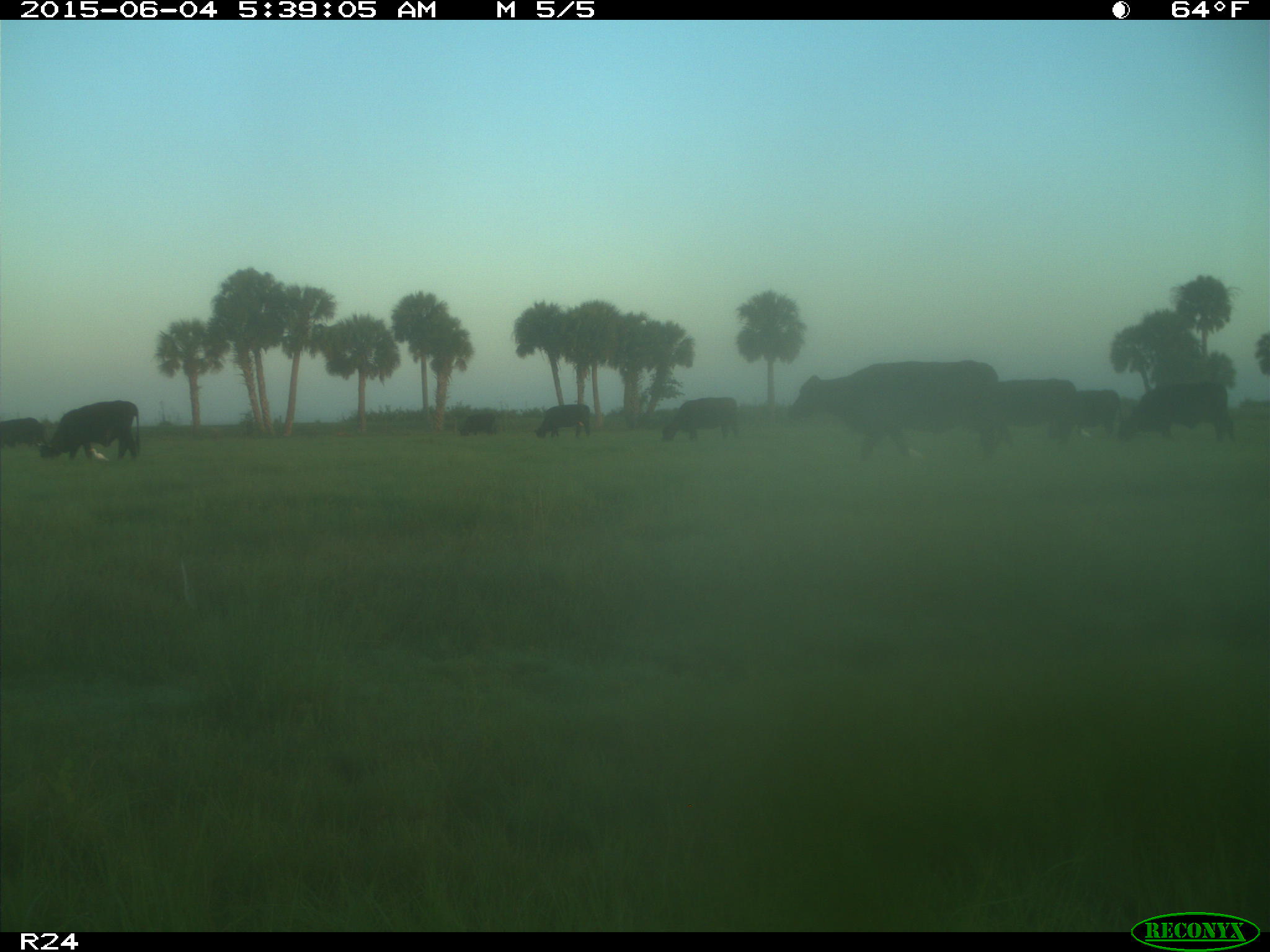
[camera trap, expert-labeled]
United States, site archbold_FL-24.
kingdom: Animalia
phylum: Chordata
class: Mammalia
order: Artiodactyla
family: Bovidae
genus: Bos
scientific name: Bos taurus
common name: domestic cow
Bos taurus (domestic cow).